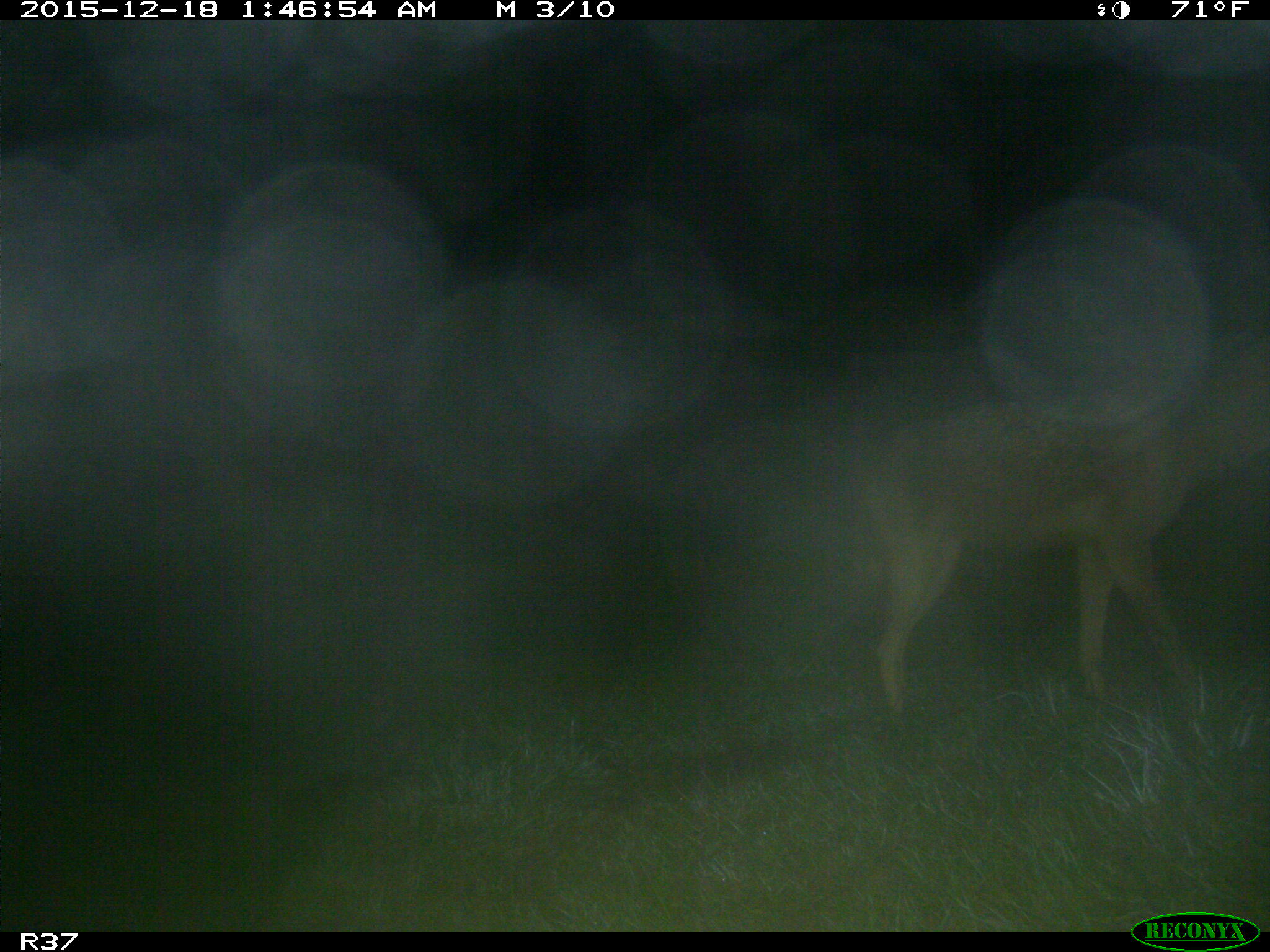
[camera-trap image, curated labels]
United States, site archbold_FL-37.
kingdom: Animalia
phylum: Chordata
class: Mammalia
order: Carnivora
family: Canidae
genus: Canis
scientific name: Canis latrans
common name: coyote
Canis latrans (coyote).